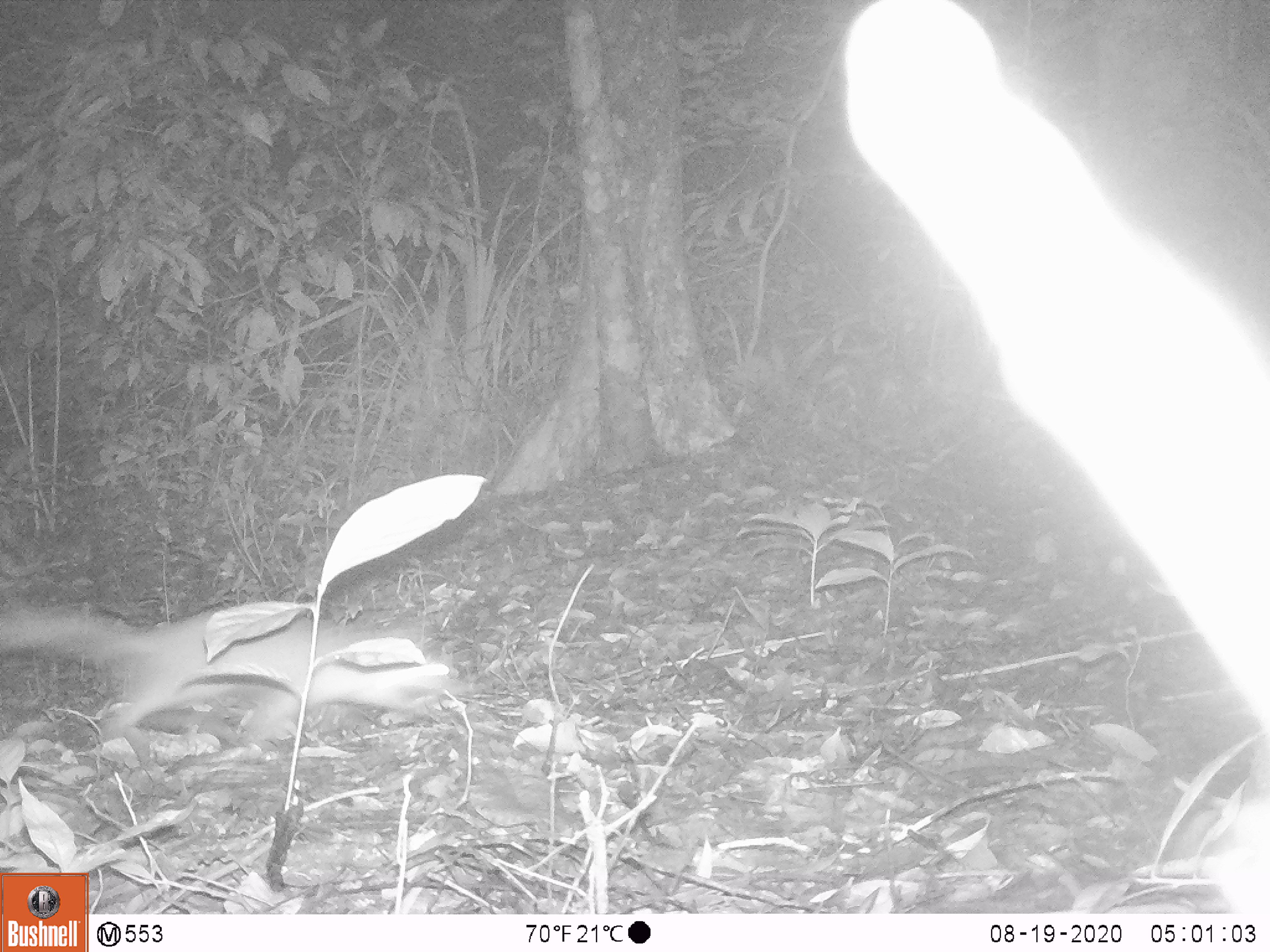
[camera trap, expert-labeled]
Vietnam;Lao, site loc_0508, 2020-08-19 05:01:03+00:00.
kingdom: Animalia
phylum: Chordata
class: Mammalia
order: Carnivora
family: Mustelidae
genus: Melogale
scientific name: Melogale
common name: ferret badger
Ferret badger (Melogale). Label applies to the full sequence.